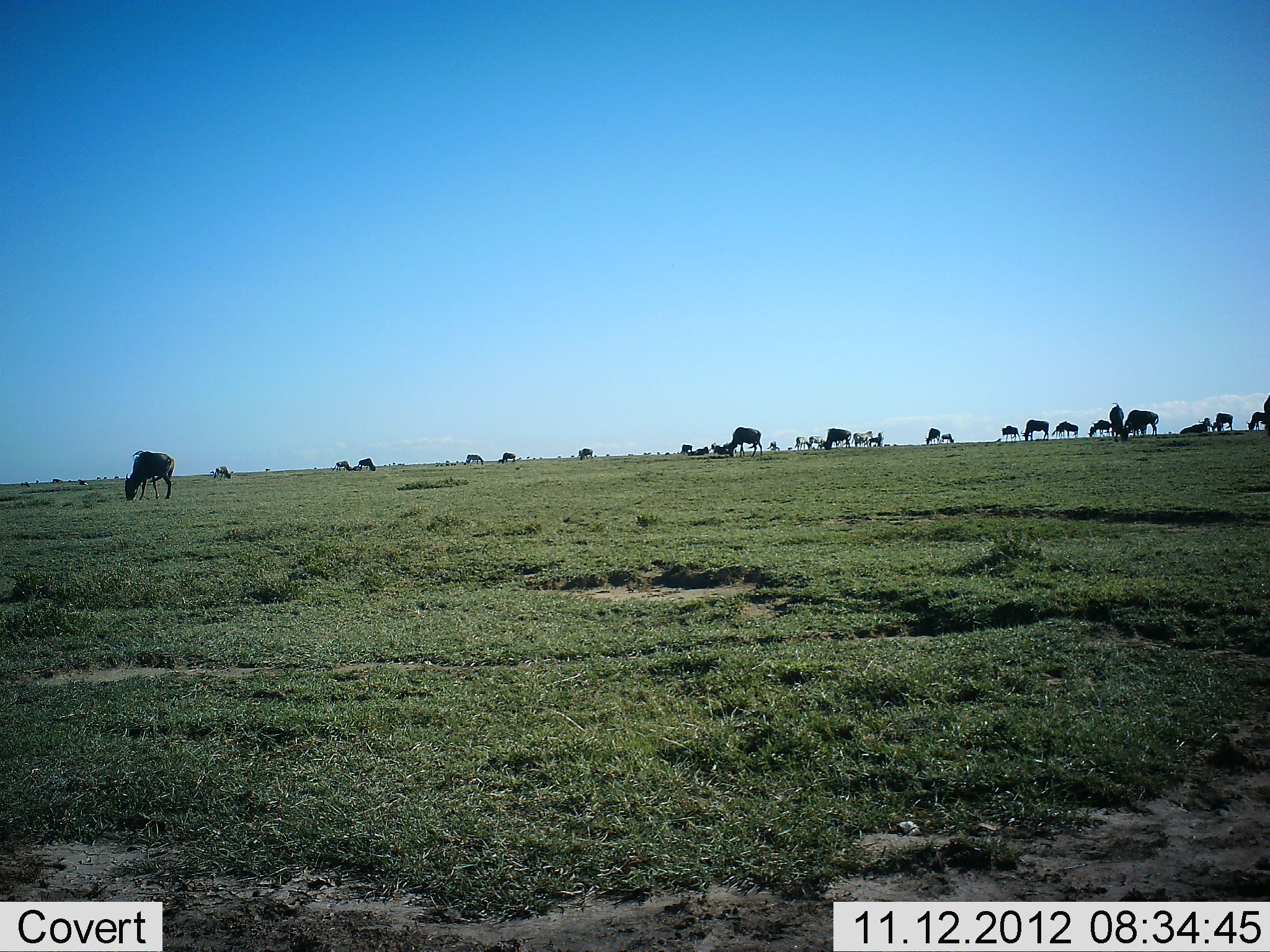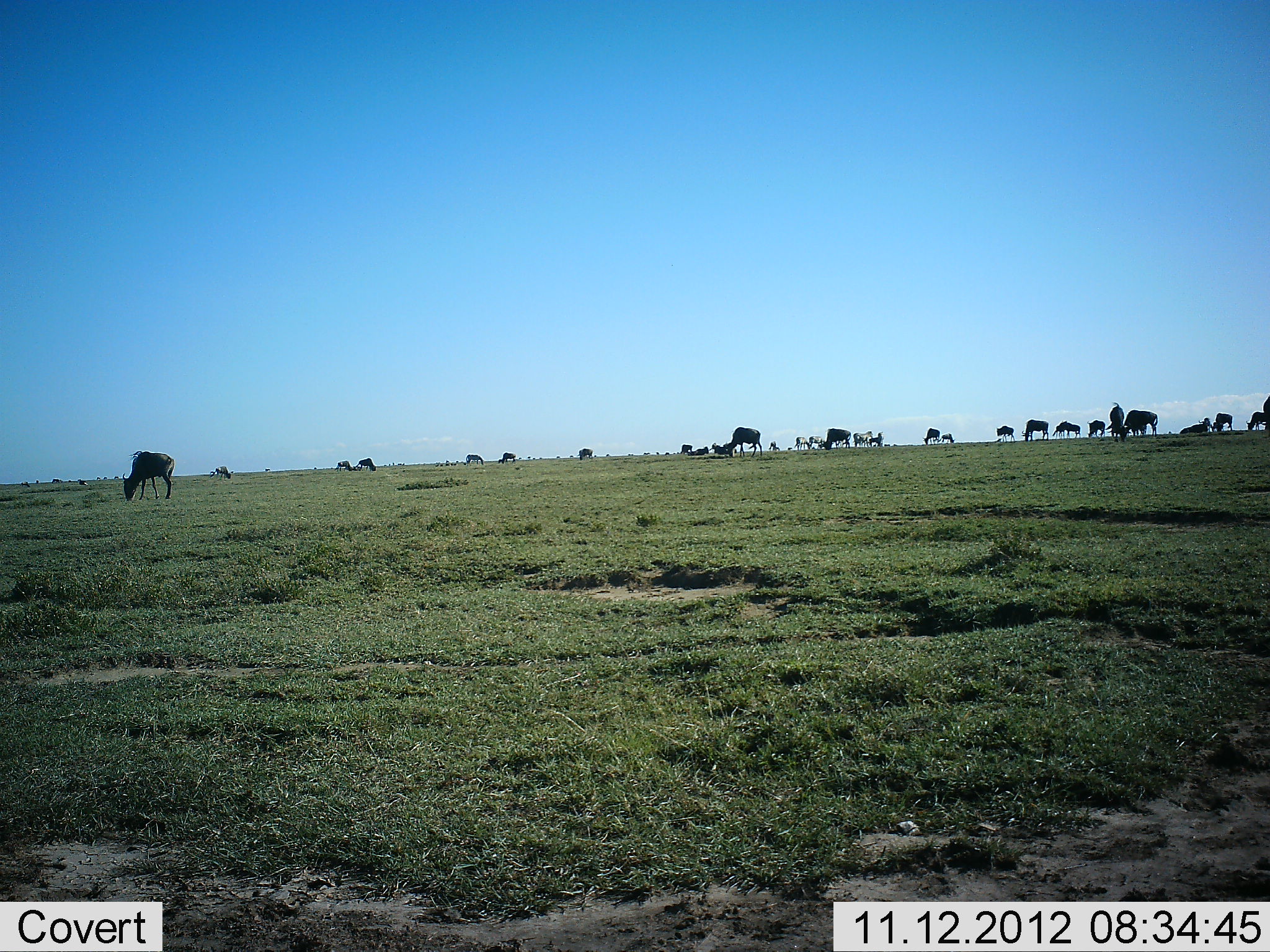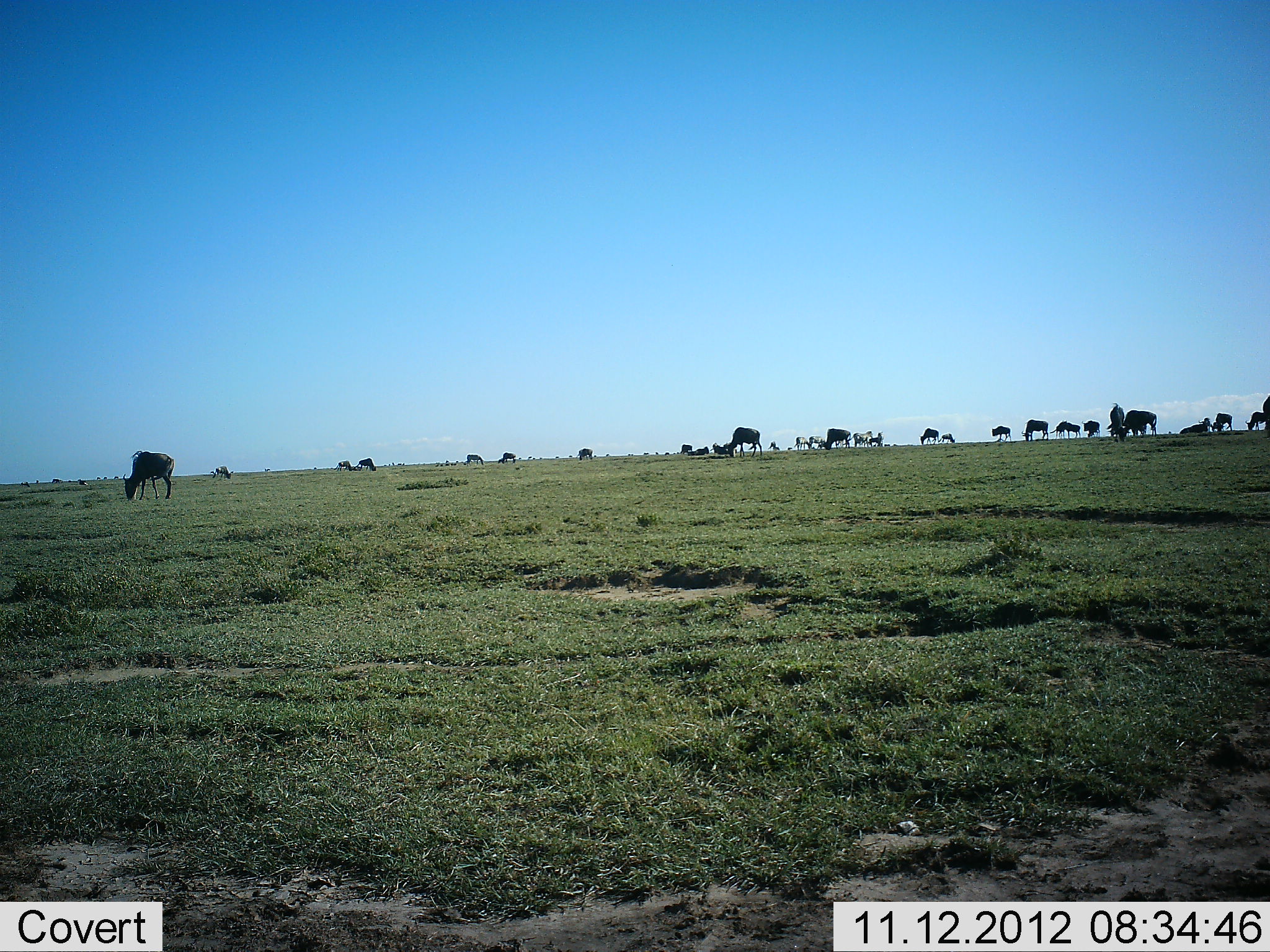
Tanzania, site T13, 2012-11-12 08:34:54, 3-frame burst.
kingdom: Animalia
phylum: Chordata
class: Mammalia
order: Artiodactyla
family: Bovidae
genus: Connochaetes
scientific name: Connochaetes taurinus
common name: blue wildebeest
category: wildebeest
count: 11-50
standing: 82%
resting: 18%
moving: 18%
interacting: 9%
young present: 0%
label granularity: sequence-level